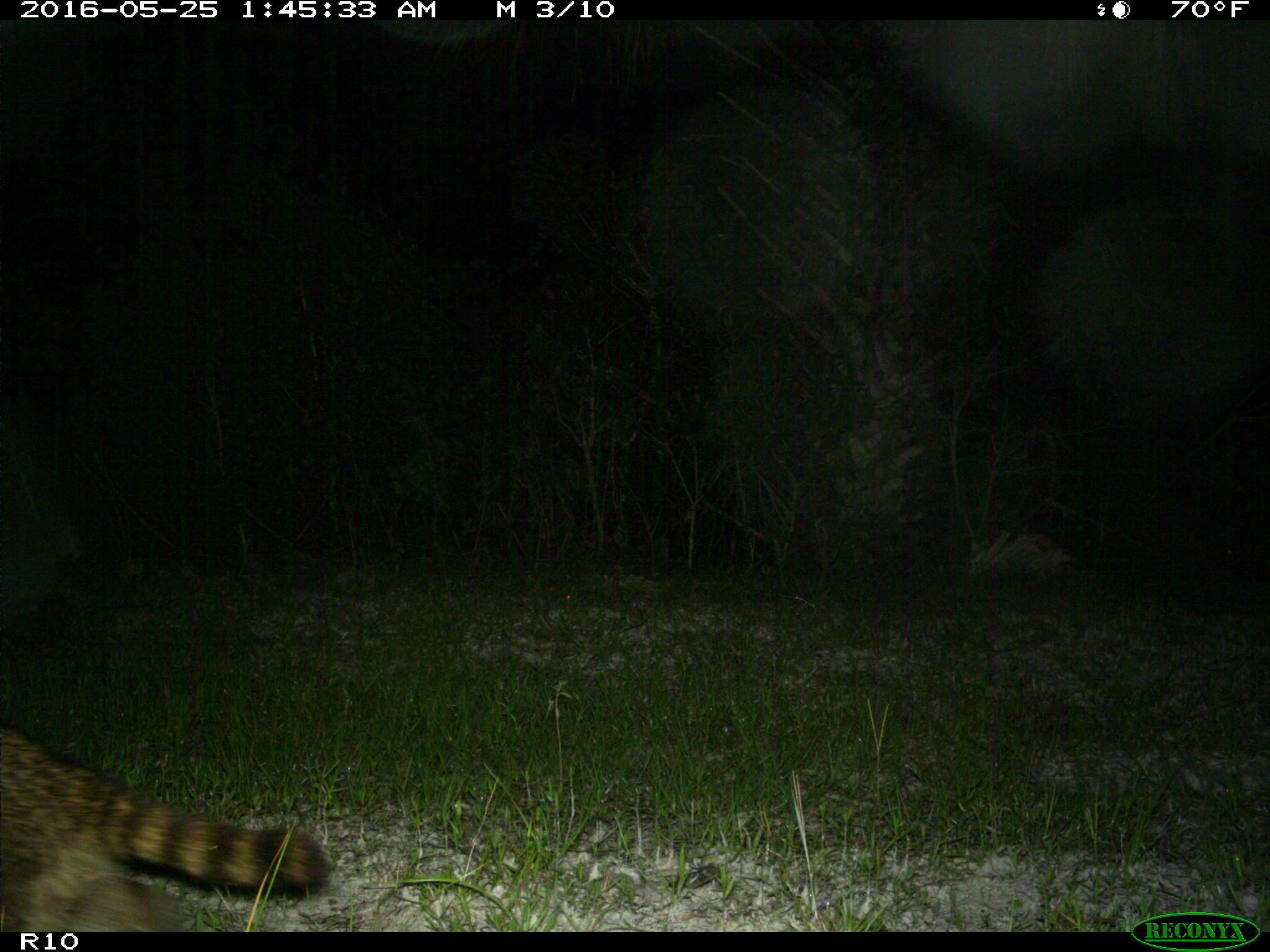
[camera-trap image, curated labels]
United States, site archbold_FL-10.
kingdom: Animalia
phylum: Chordata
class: Mammalia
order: Carnivora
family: Procyonidae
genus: Procyon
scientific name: Procyon lotor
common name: common raccoon